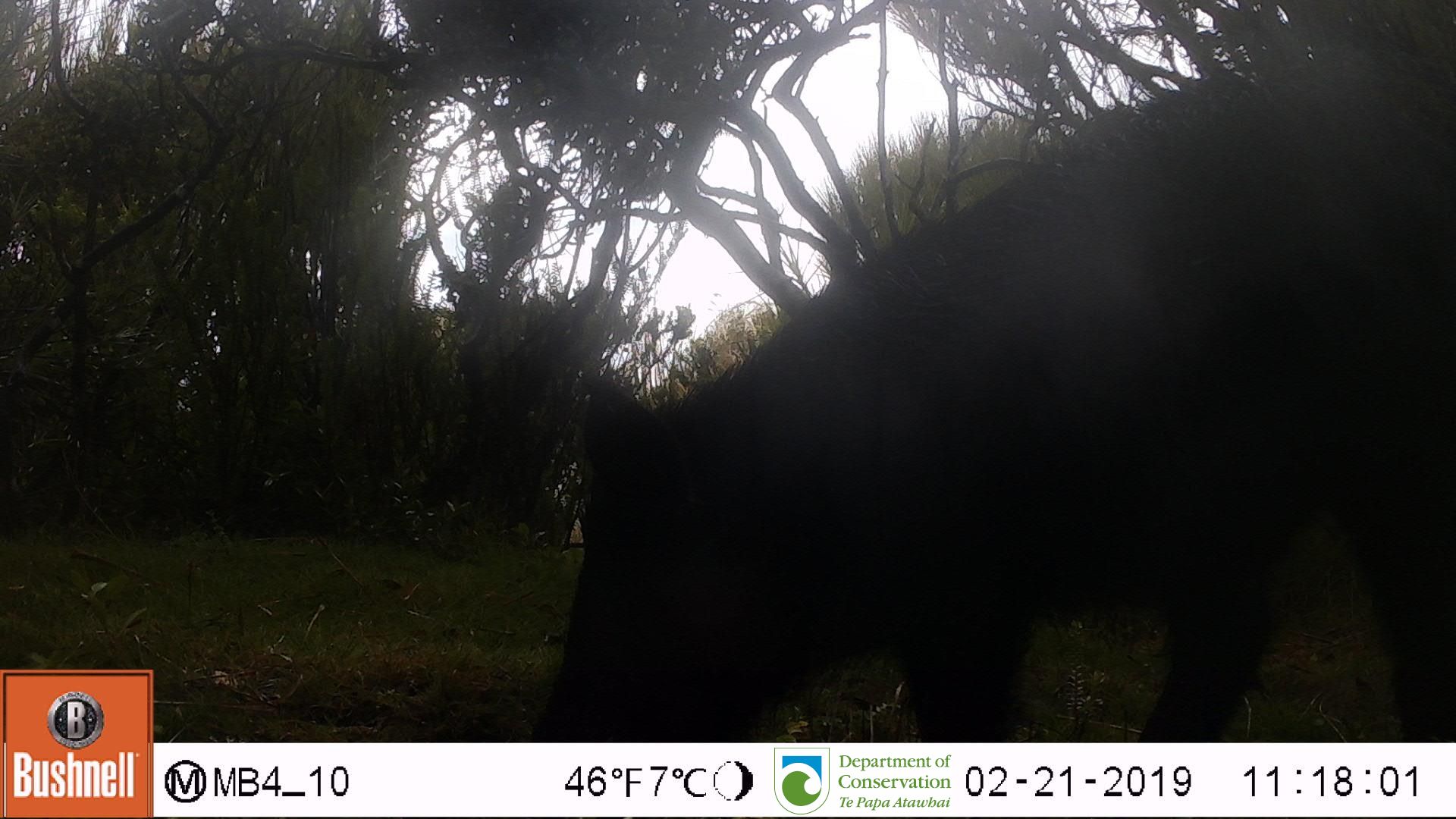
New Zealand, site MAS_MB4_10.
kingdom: Animalia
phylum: Chordata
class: Mammalia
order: Artiodactyla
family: Suidae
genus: Sus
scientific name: Sus scrofa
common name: pig